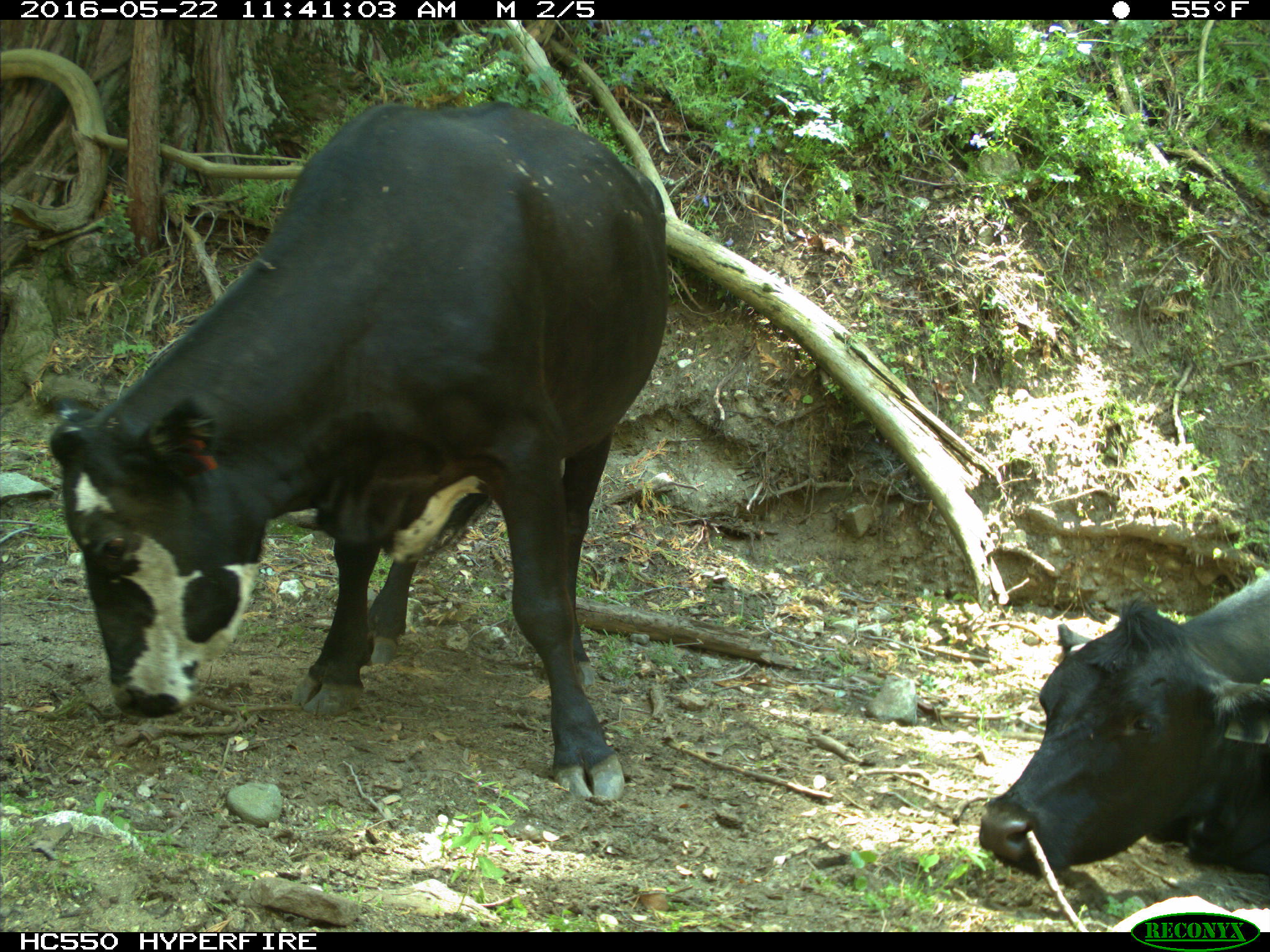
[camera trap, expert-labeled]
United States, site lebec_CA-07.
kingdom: Animalia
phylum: Chordata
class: Mammalia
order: Artiodactyla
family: Bovidae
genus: Bos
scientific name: Bos taurus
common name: domestic cow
Bos taurus (domestic cow).